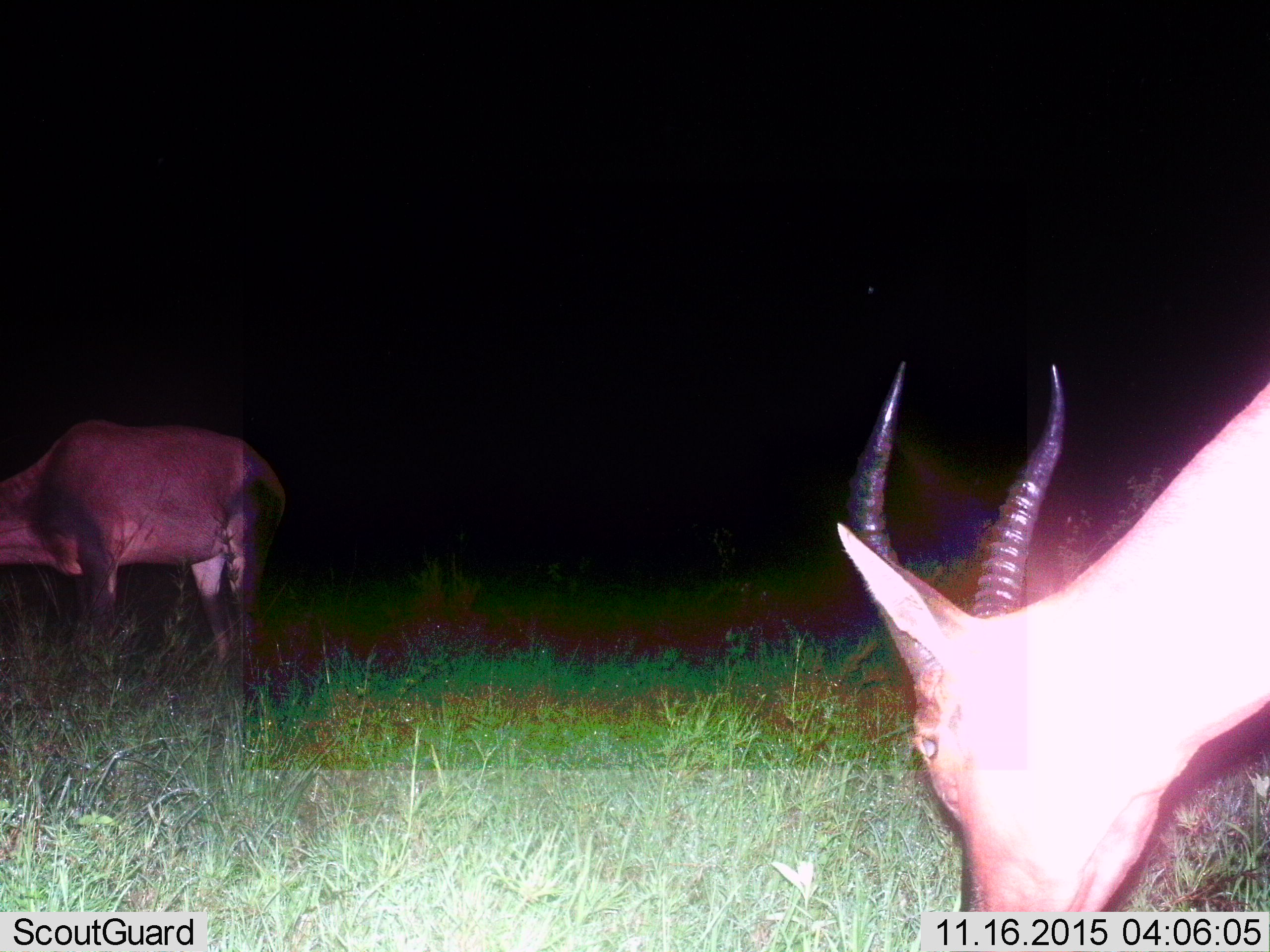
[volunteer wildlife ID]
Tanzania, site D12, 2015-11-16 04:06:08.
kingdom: Animalia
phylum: Chordata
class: Mammalia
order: Artiodactyla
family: Bovidae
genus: Damaliscus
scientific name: Damaliscus lunatus jimela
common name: topi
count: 2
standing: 70%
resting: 0%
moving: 0%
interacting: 0%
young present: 0%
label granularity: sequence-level